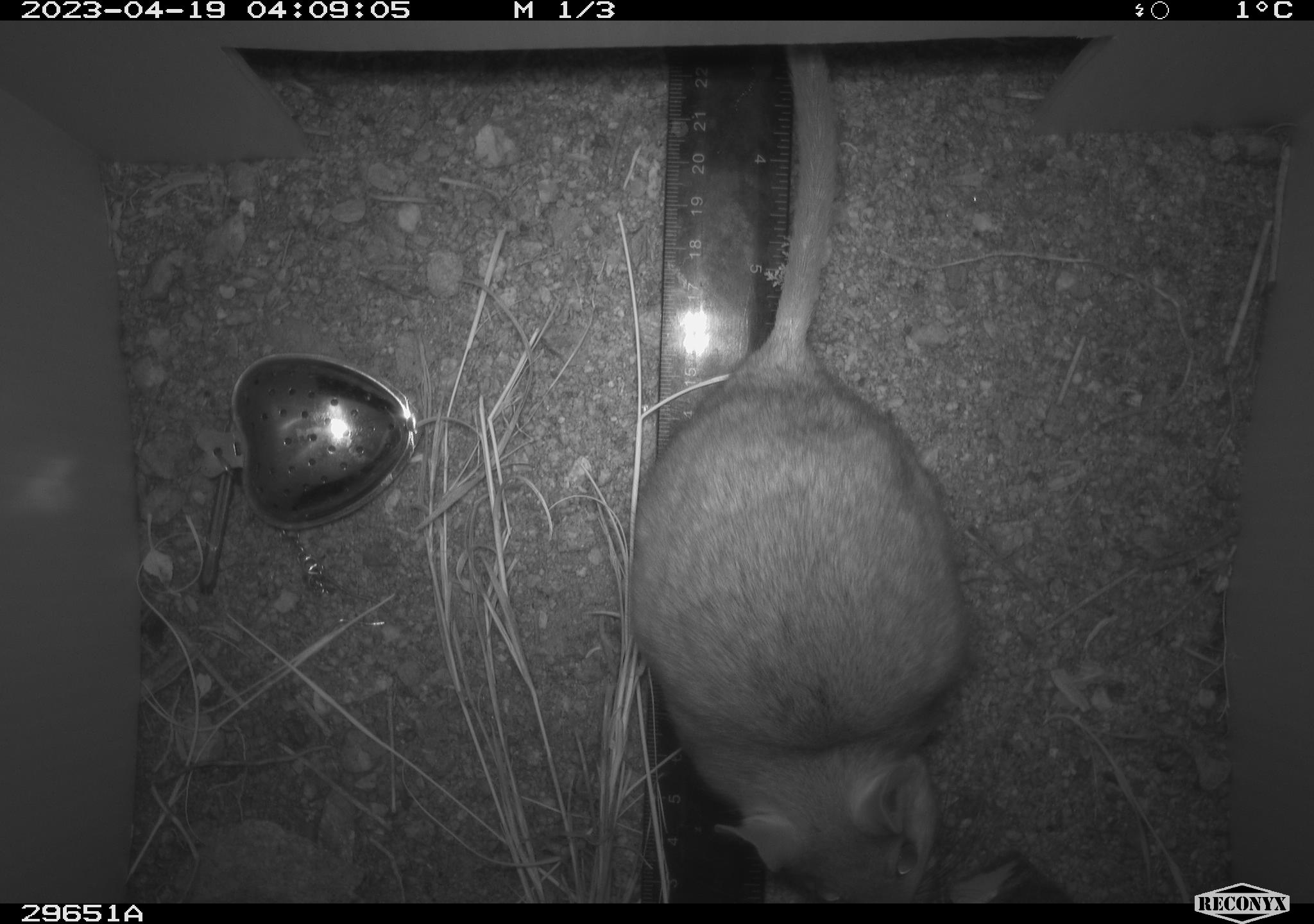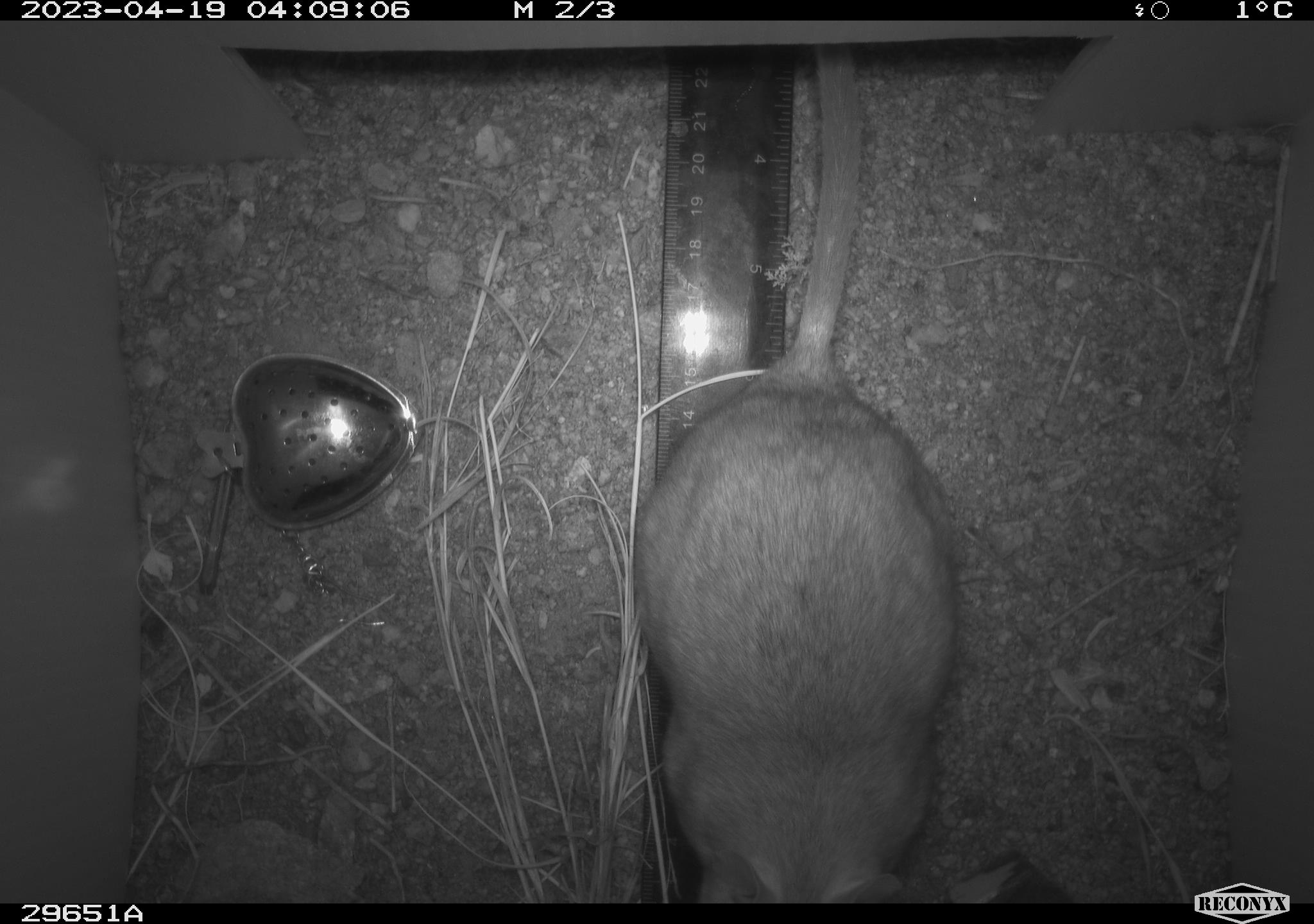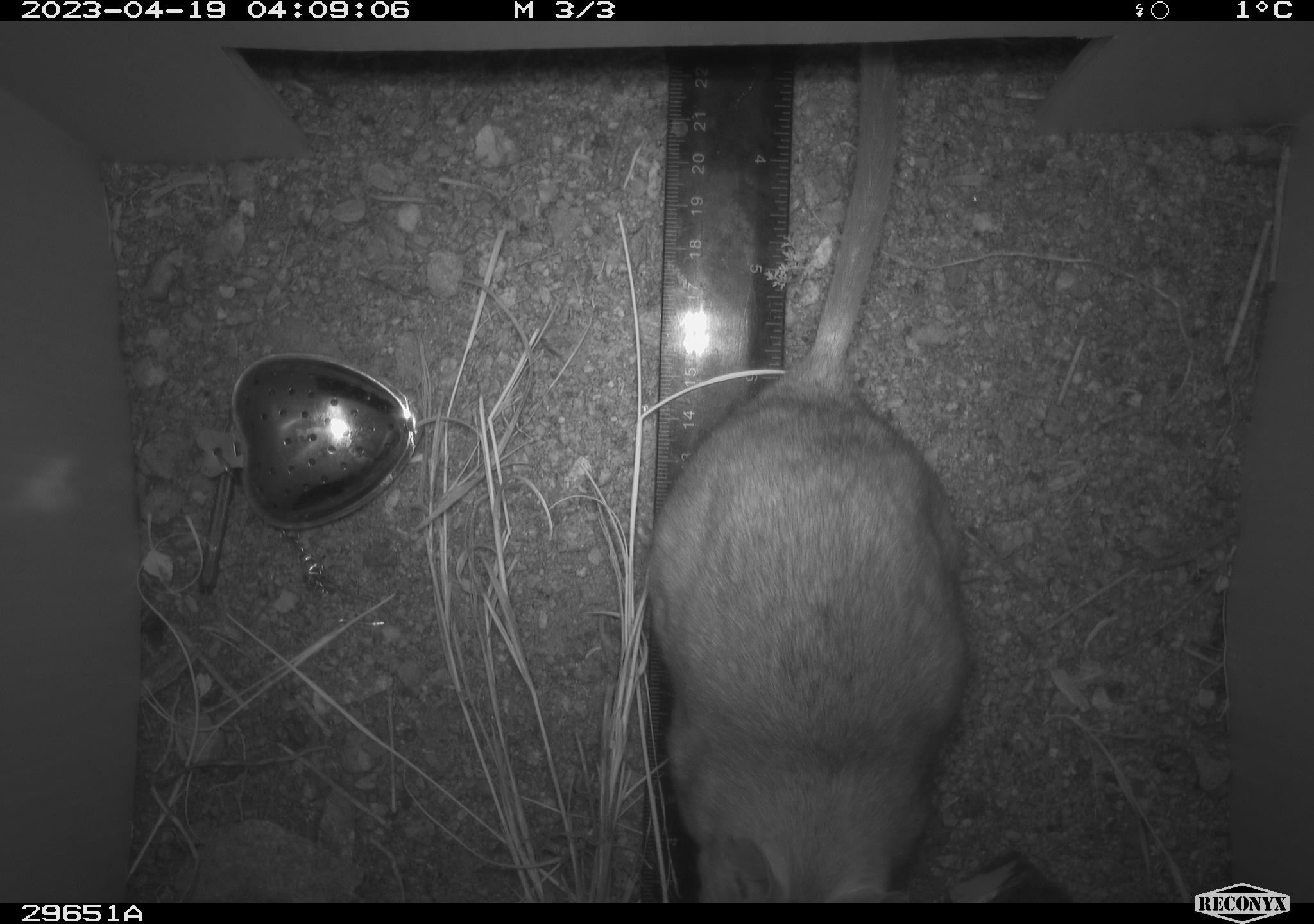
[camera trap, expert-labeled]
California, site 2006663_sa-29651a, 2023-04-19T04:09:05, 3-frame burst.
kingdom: Animalia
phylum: Chordata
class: Mammalia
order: Rodentia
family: Cricetidae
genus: Neotoma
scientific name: Neotoma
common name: pack rat or woodrat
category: neotoma species